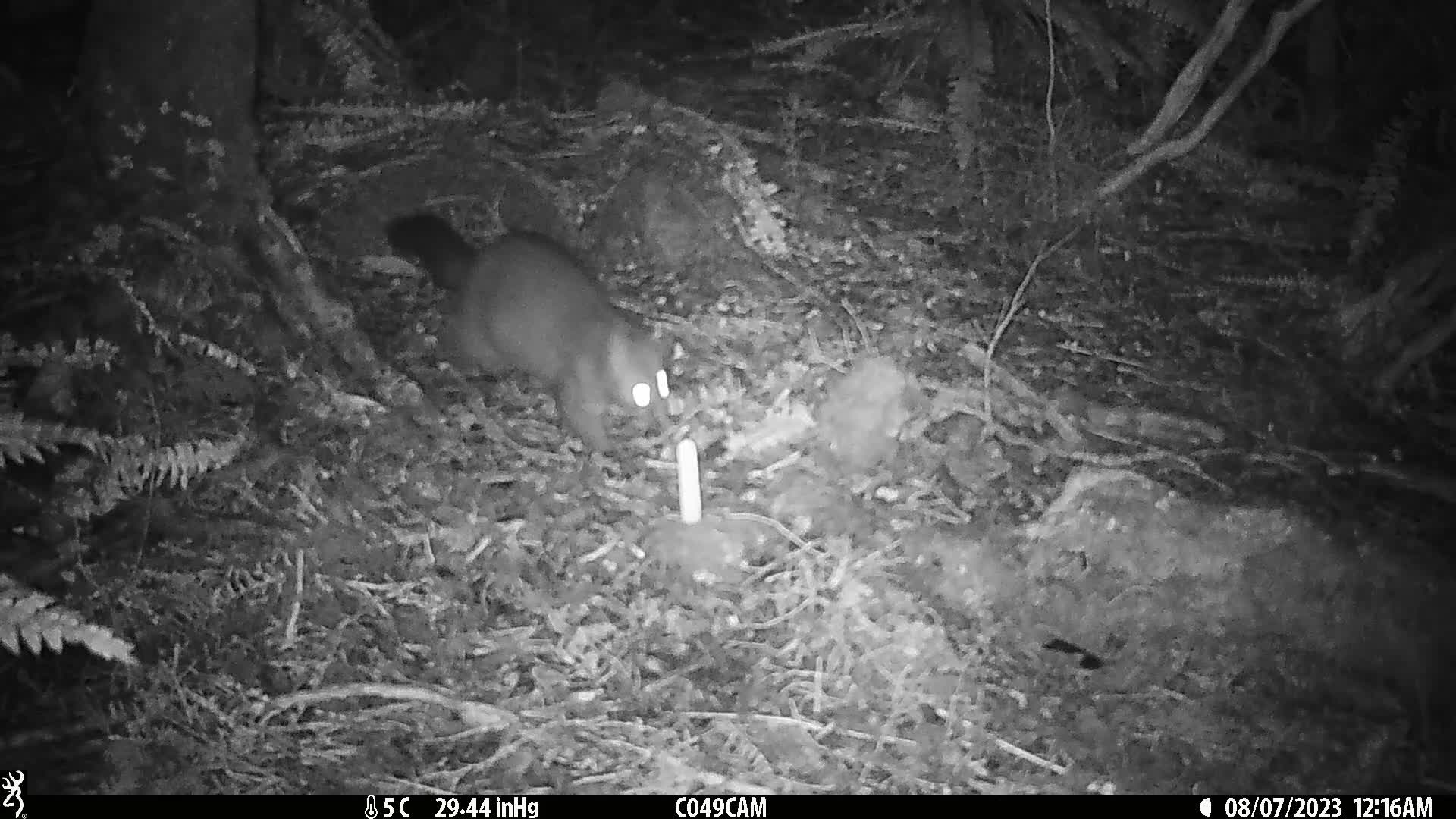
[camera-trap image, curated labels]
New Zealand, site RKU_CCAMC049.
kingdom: Animalia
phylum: Chordata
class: Mammalia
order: Diprotodontia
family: Phalangeridae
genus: Trichosurus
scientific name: Trichosurus vulpecula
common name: common brushtail possum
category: possum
Possum (common brushtail possum) (Trichosurus vulpecula).